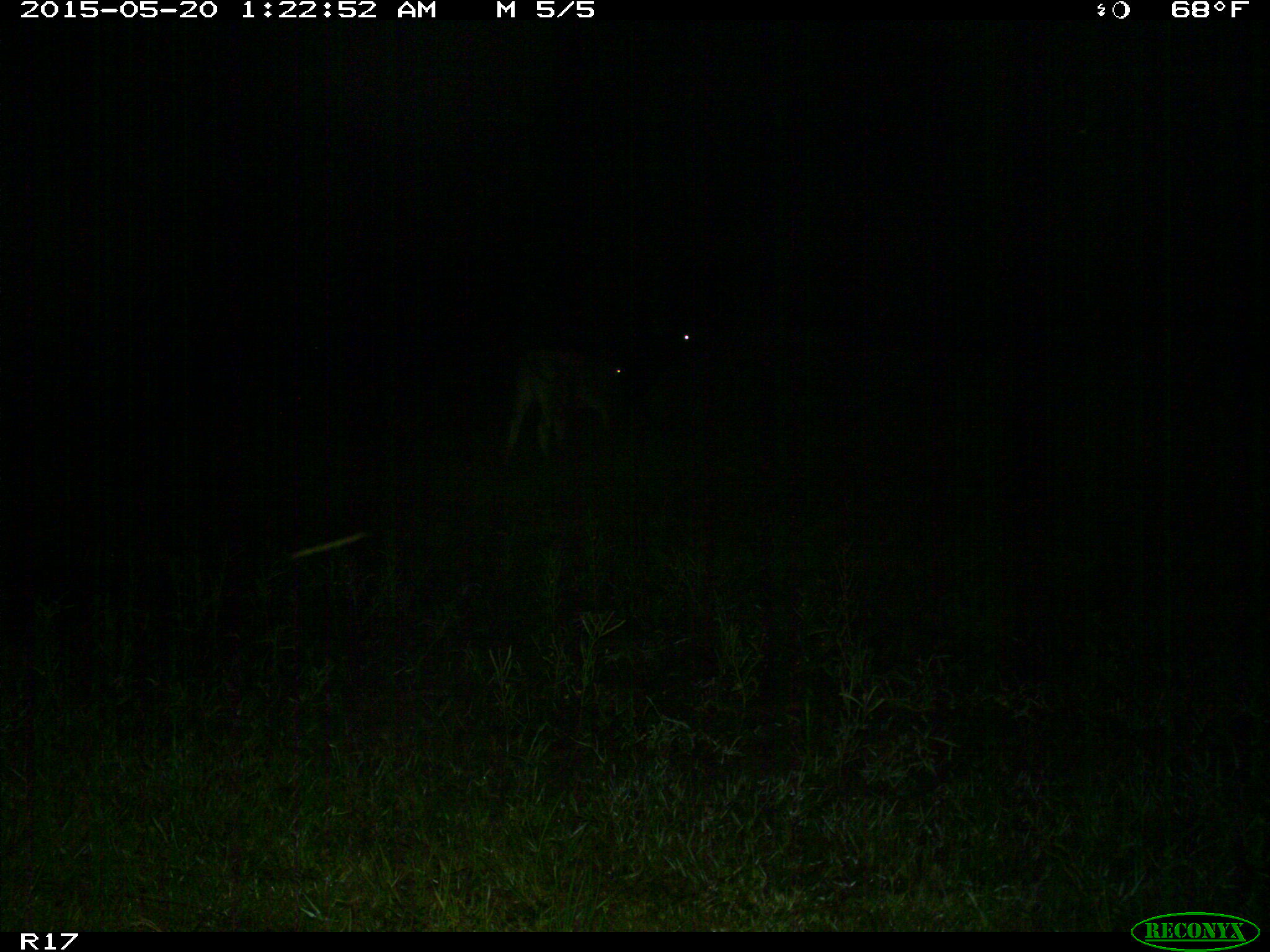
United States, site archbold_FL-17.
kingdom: Animalia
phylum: Chordata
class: Mammalia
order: Artiodactyla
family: Bovidae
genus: Bos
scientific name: Bos taurus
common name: domestic cow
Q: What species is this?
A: Bos taurus (domestic cow).